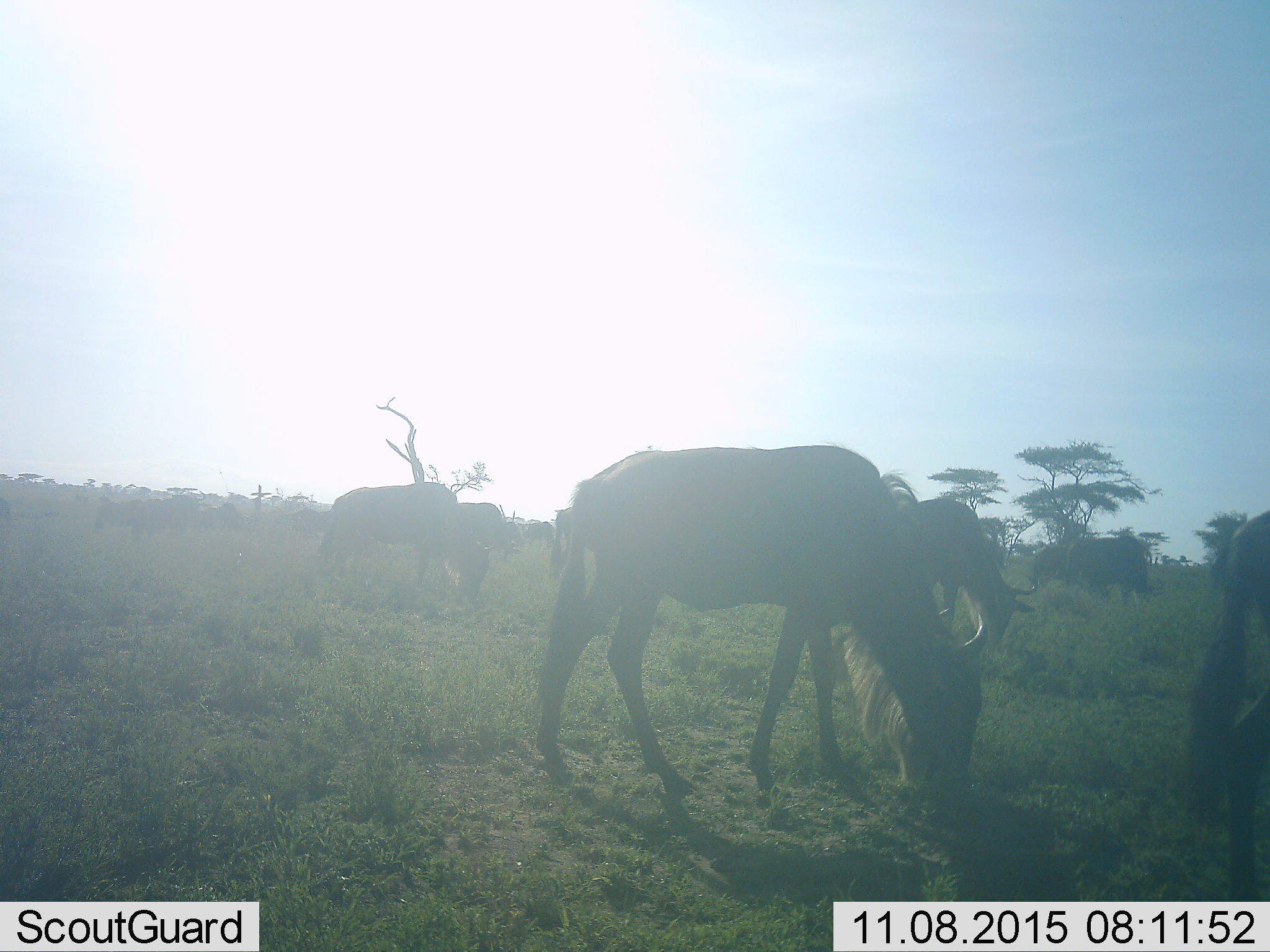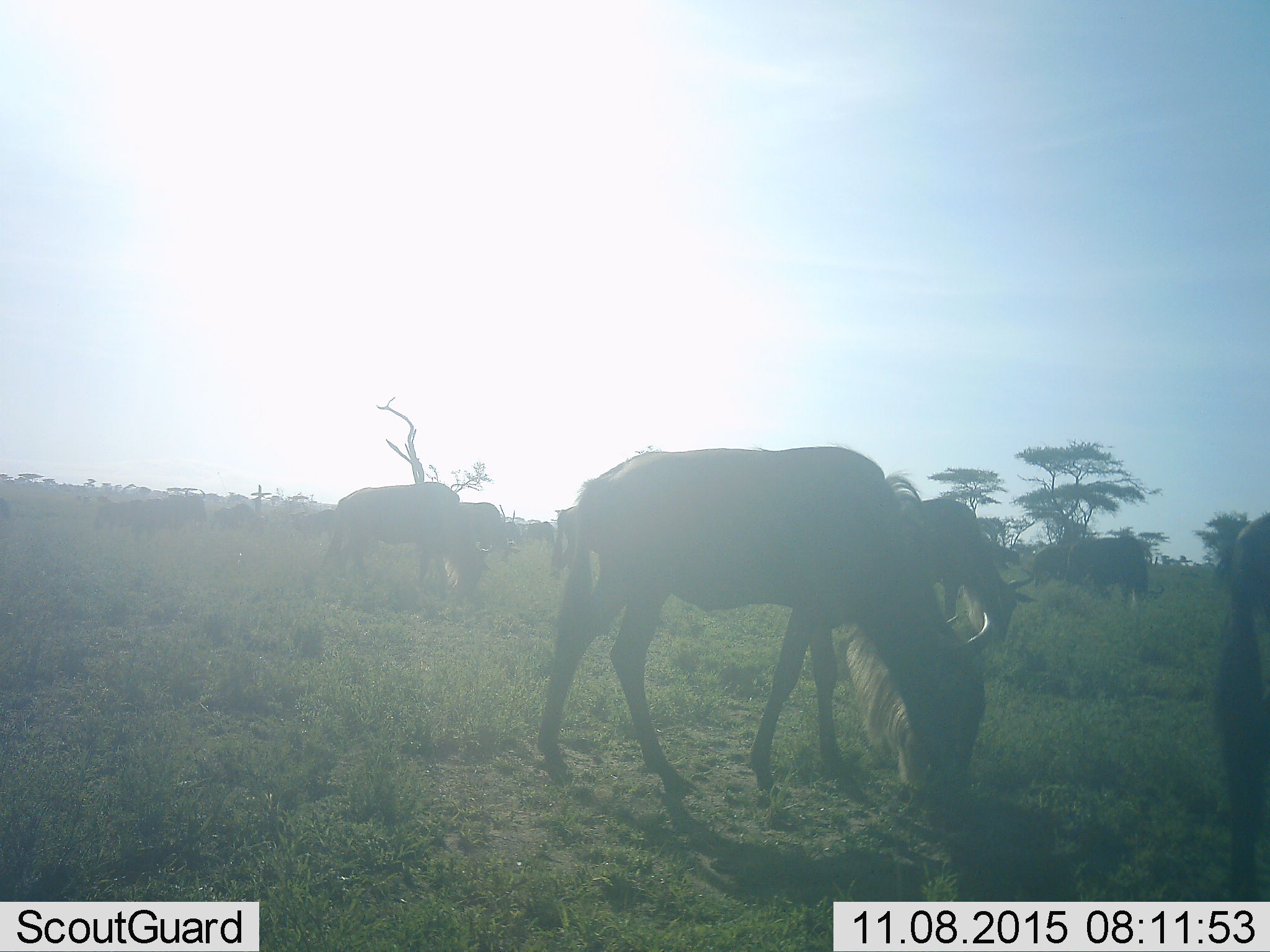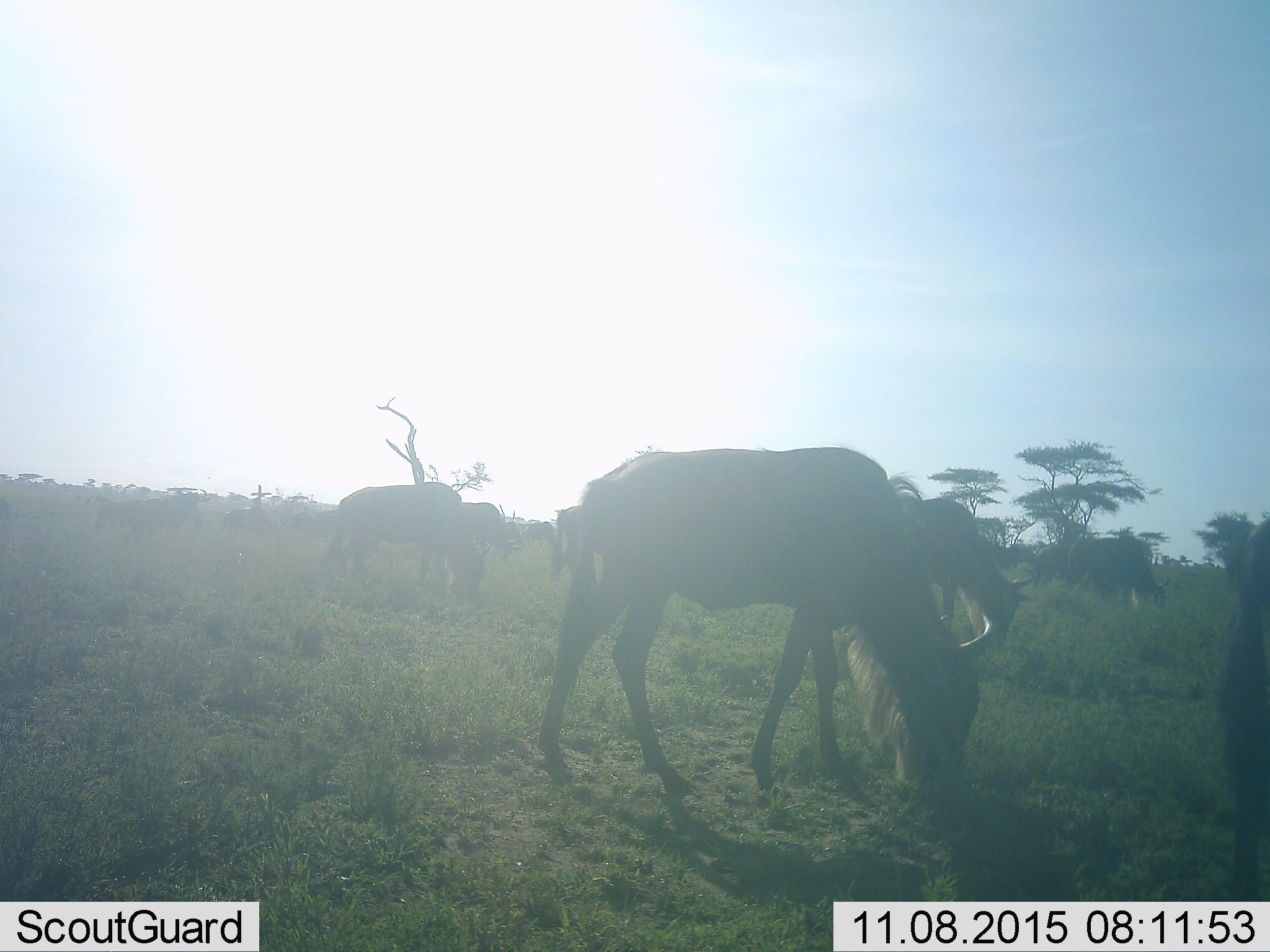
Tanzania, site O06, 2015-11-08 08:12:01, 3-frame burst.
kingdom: Animalia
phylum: Chordata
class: Mammalia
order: Artiodactyla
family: Bovidae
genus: Connochaetes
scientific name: Connochaetes taurinus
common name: blue wildebeest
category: wildebeest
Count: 11-50.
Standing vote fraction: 50%.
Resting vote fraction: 12%.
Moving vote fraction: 38%.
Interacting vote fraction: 12%.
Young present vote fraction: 0%.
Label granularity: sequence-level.